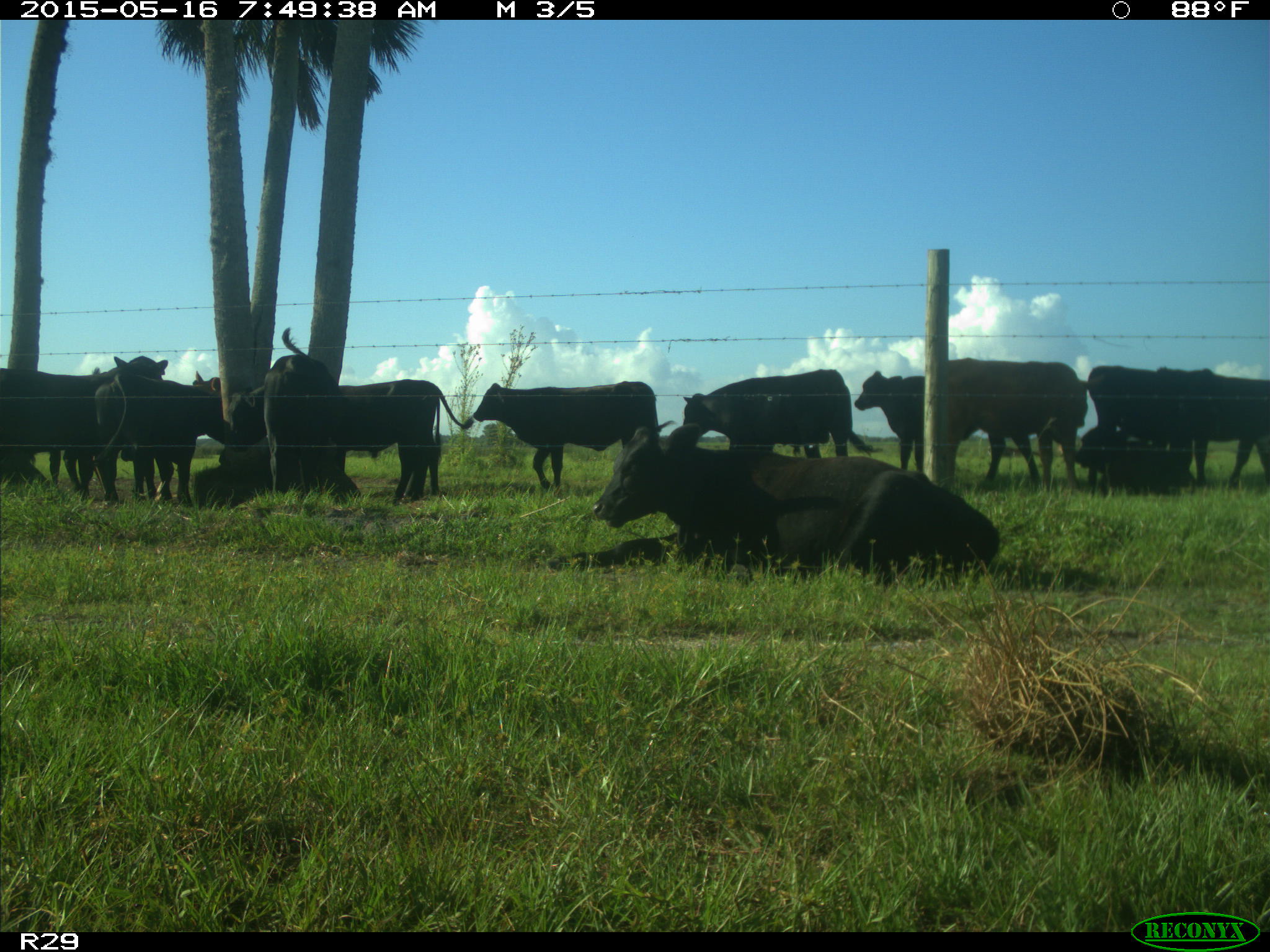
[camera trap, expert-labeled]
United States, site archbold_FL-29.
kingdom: Animalia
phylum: Chordata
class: Mammalia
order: Artiodactyla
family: Bovidae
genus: Bos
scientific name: Bos taurus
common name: domestic cow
Bos taurus (domestic cow).